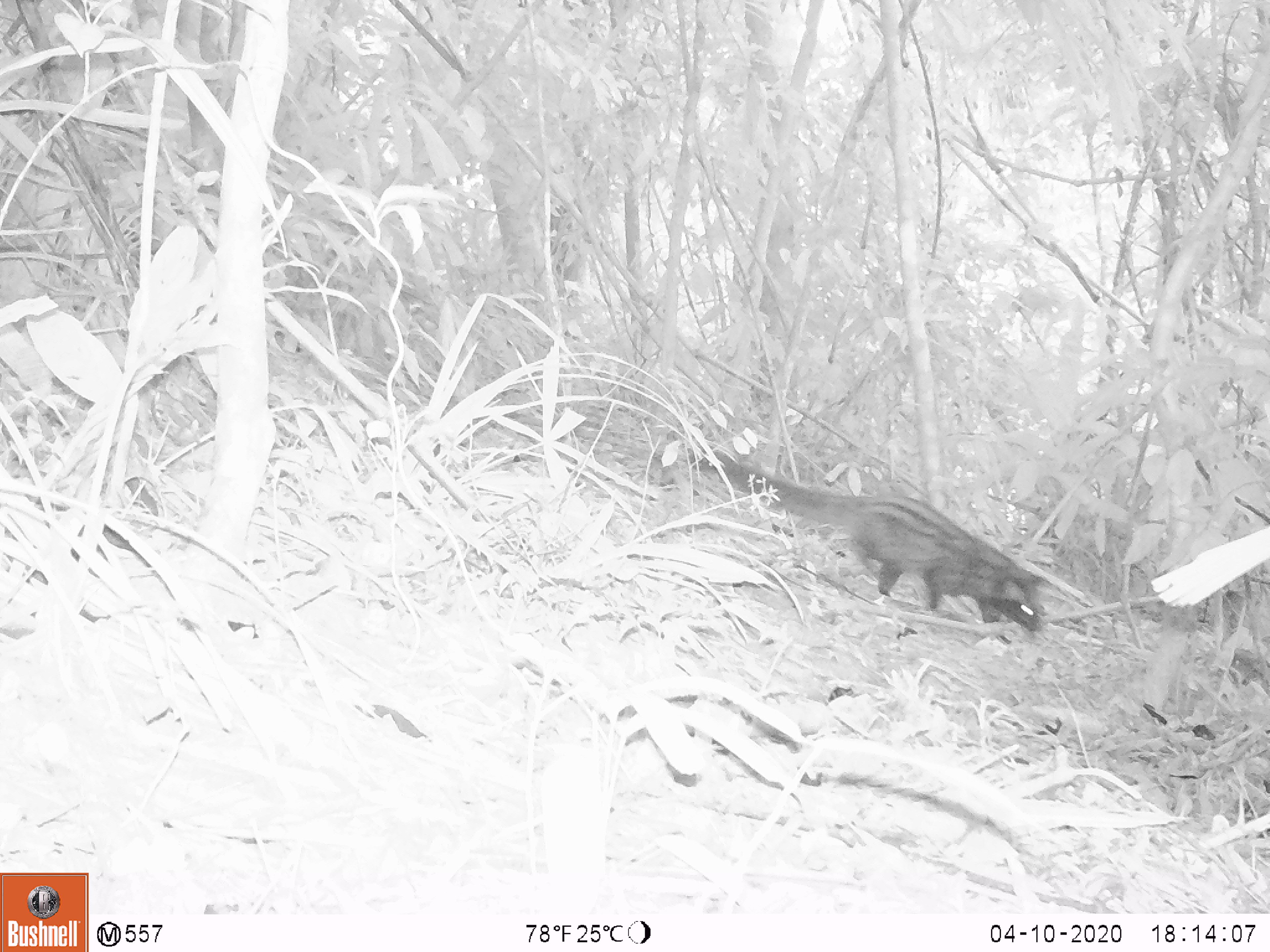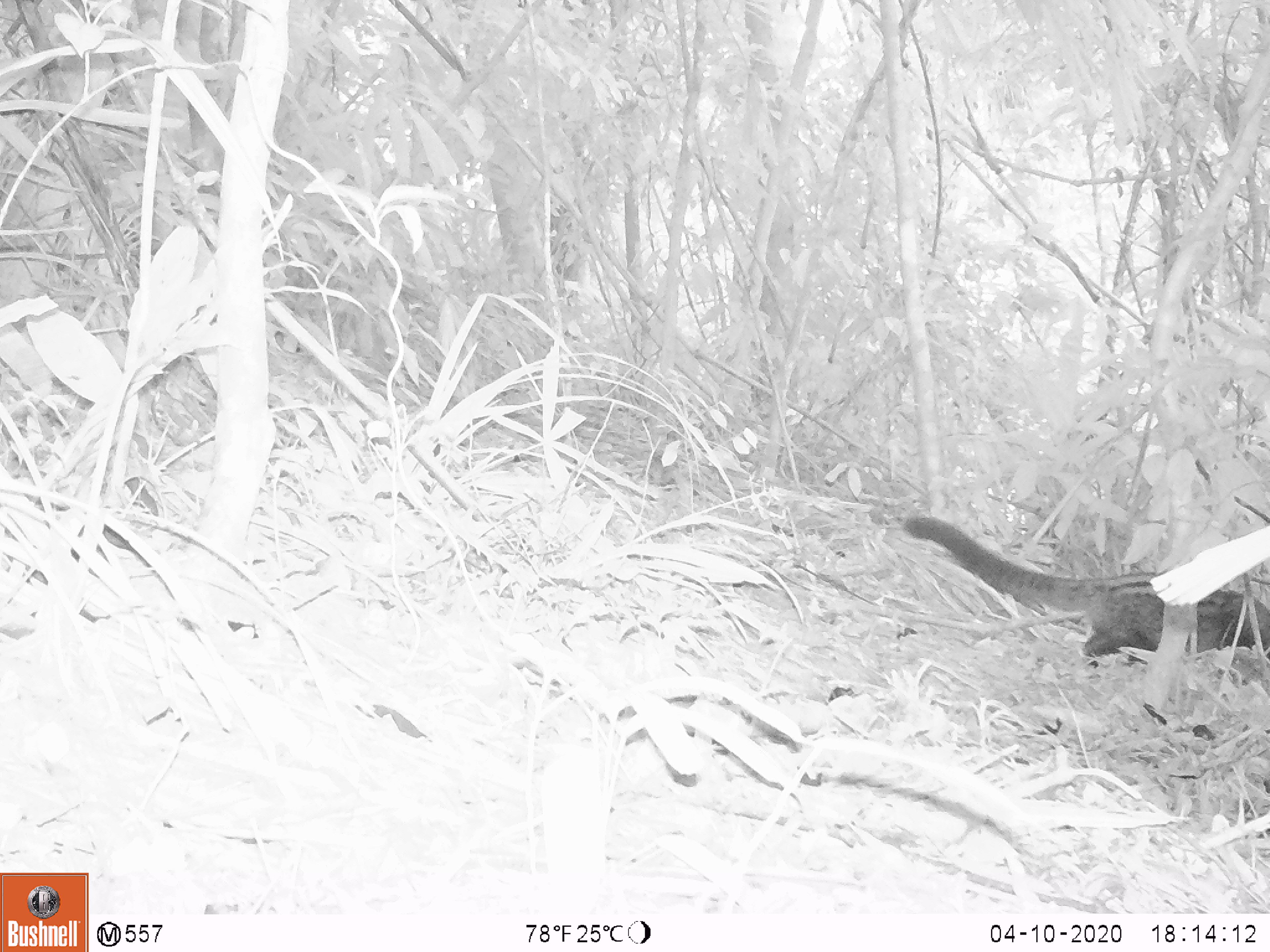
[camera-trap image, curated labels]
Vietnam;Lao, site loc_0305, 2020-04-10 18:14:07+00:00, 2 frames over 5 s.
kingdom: Animalia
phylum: Chordata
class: Mammalia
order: Carnivora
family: Viverridae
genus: Paradoxurus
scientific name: Paradoxurus hermaphroditus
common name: common palm civet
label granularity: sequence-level